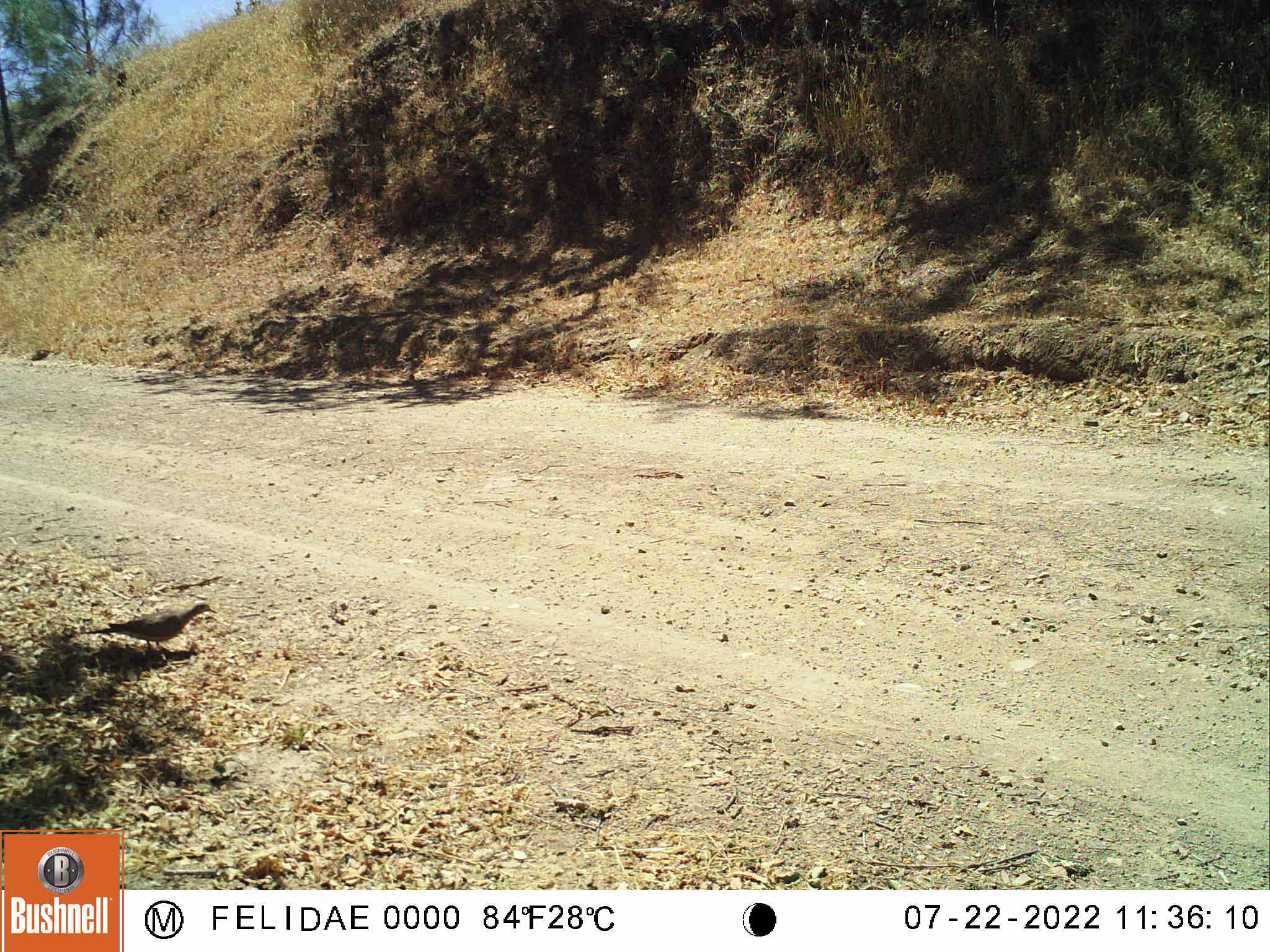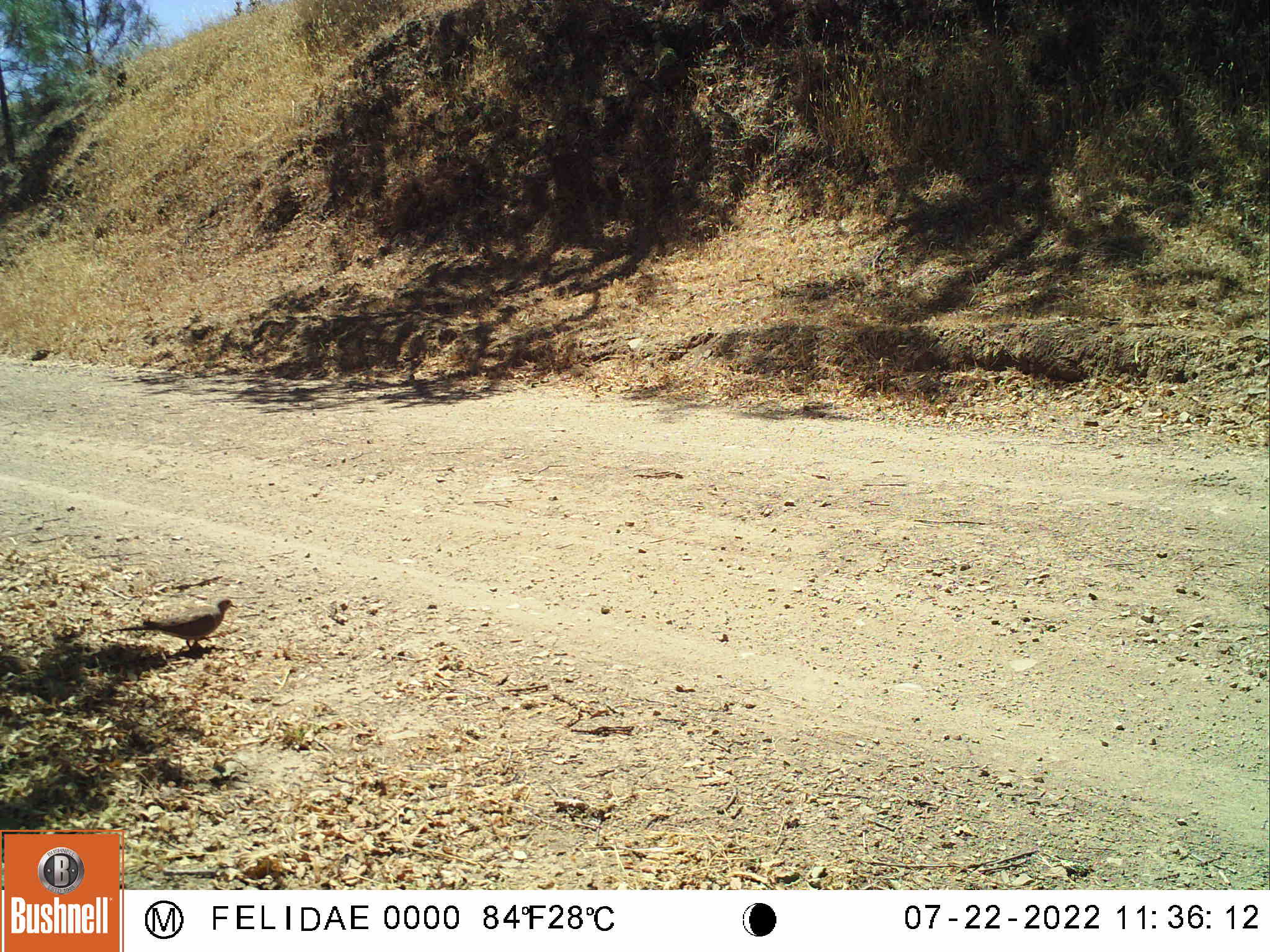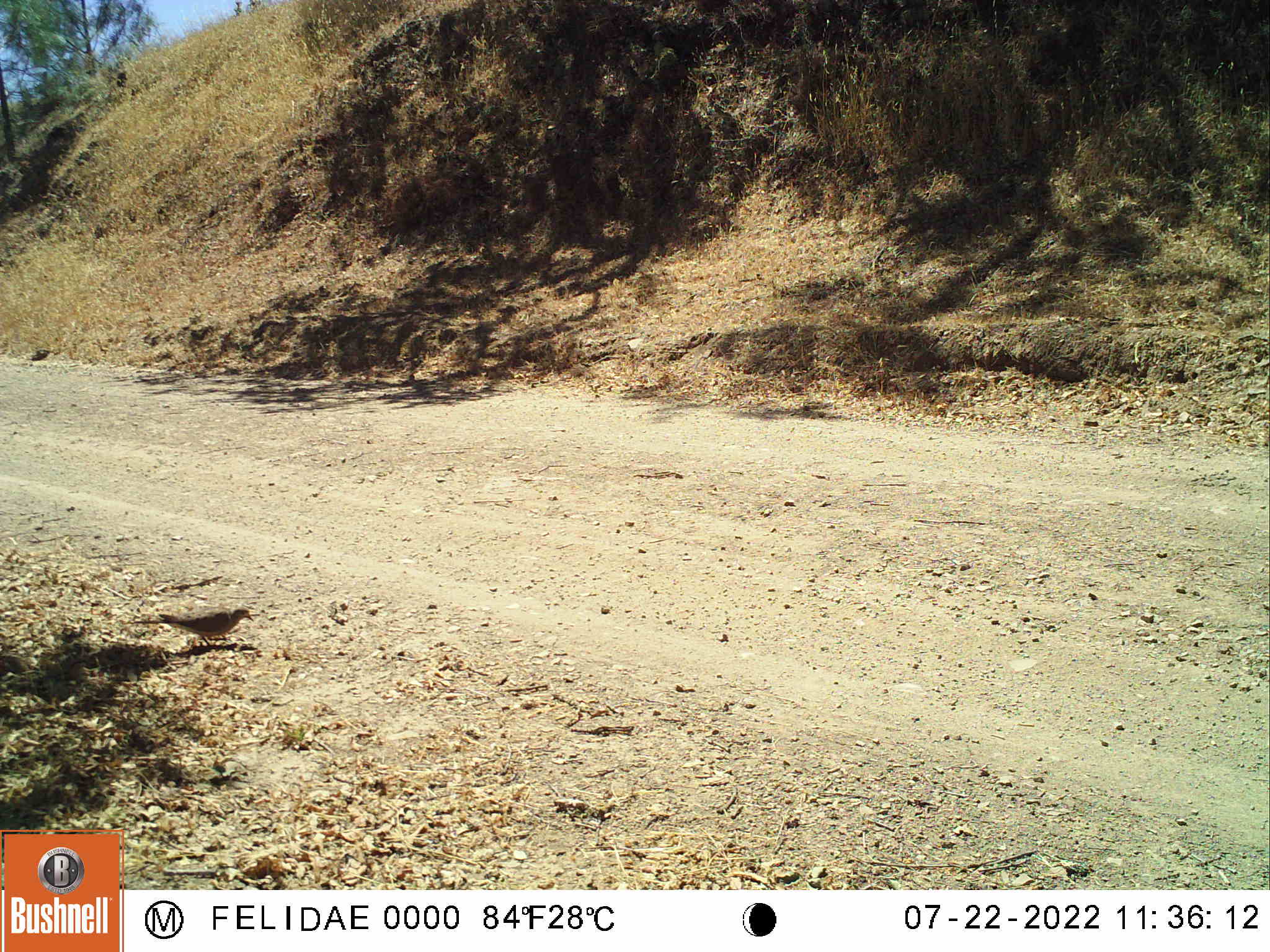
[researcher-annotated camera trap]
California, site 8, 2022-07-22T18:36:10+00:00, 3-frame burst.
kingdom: Animalia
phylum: Chordata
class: Aves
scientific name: Aves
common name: bird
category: unknown bird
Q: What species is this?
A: Unknown bird (bird) (Aves).